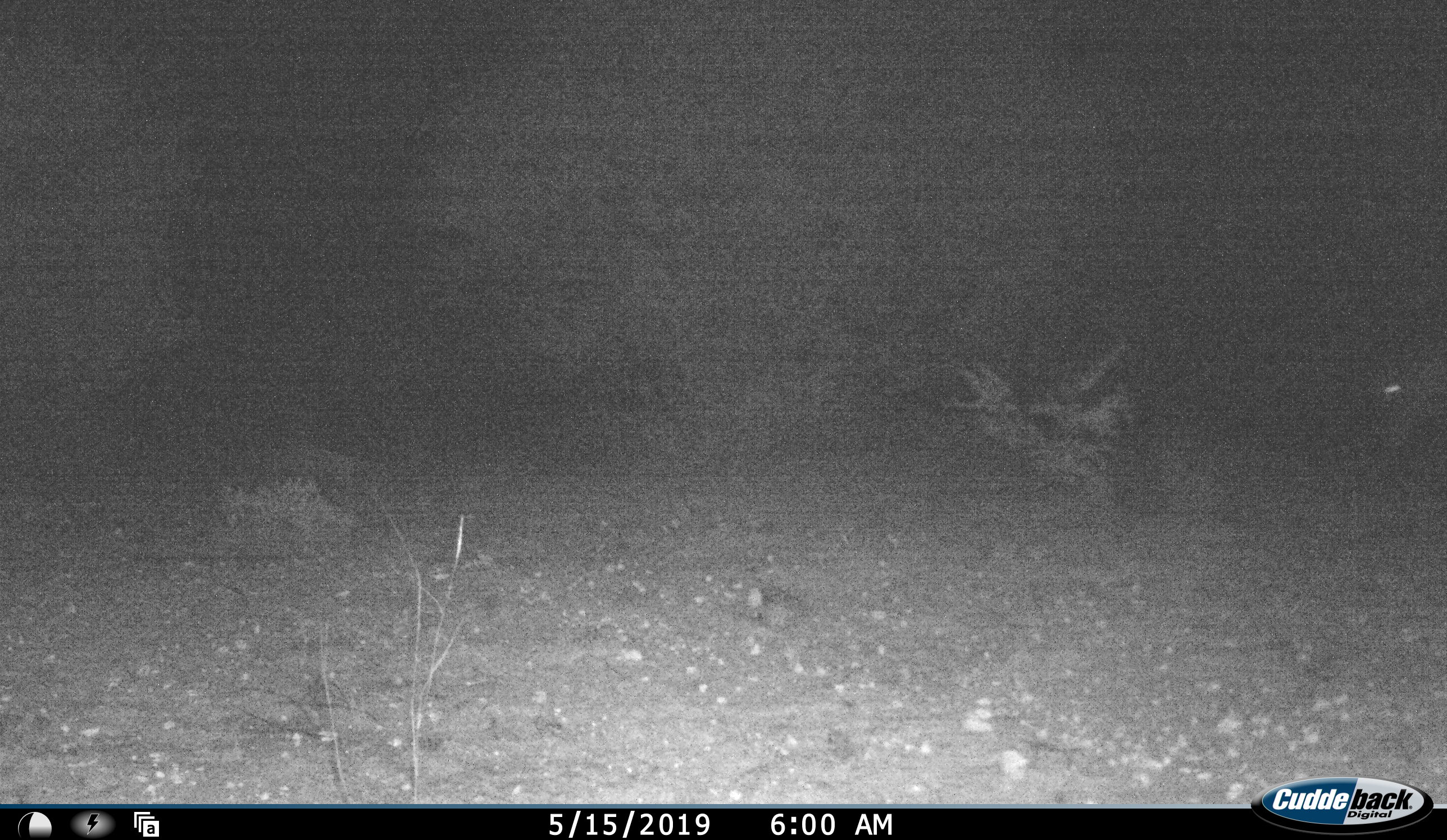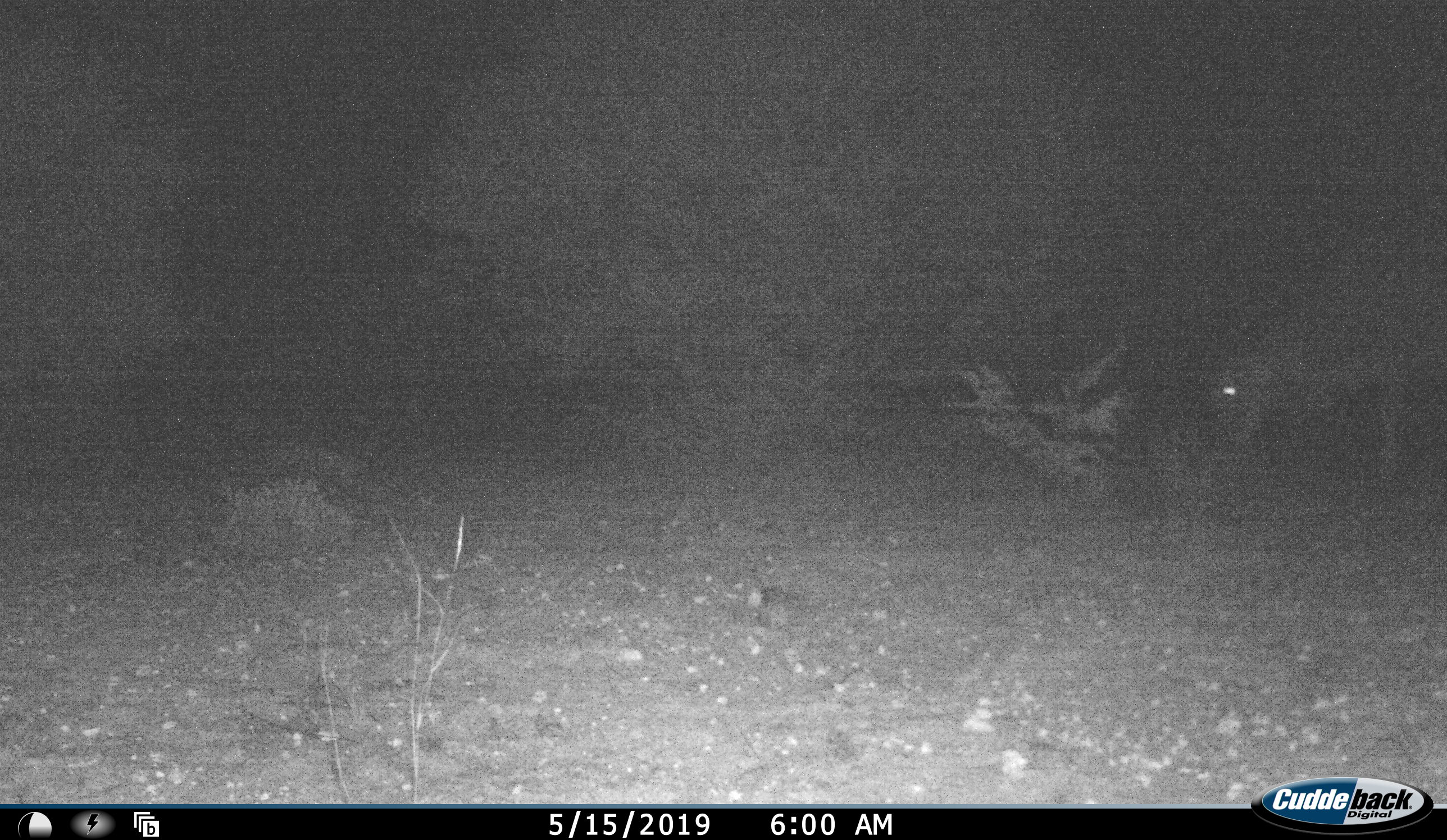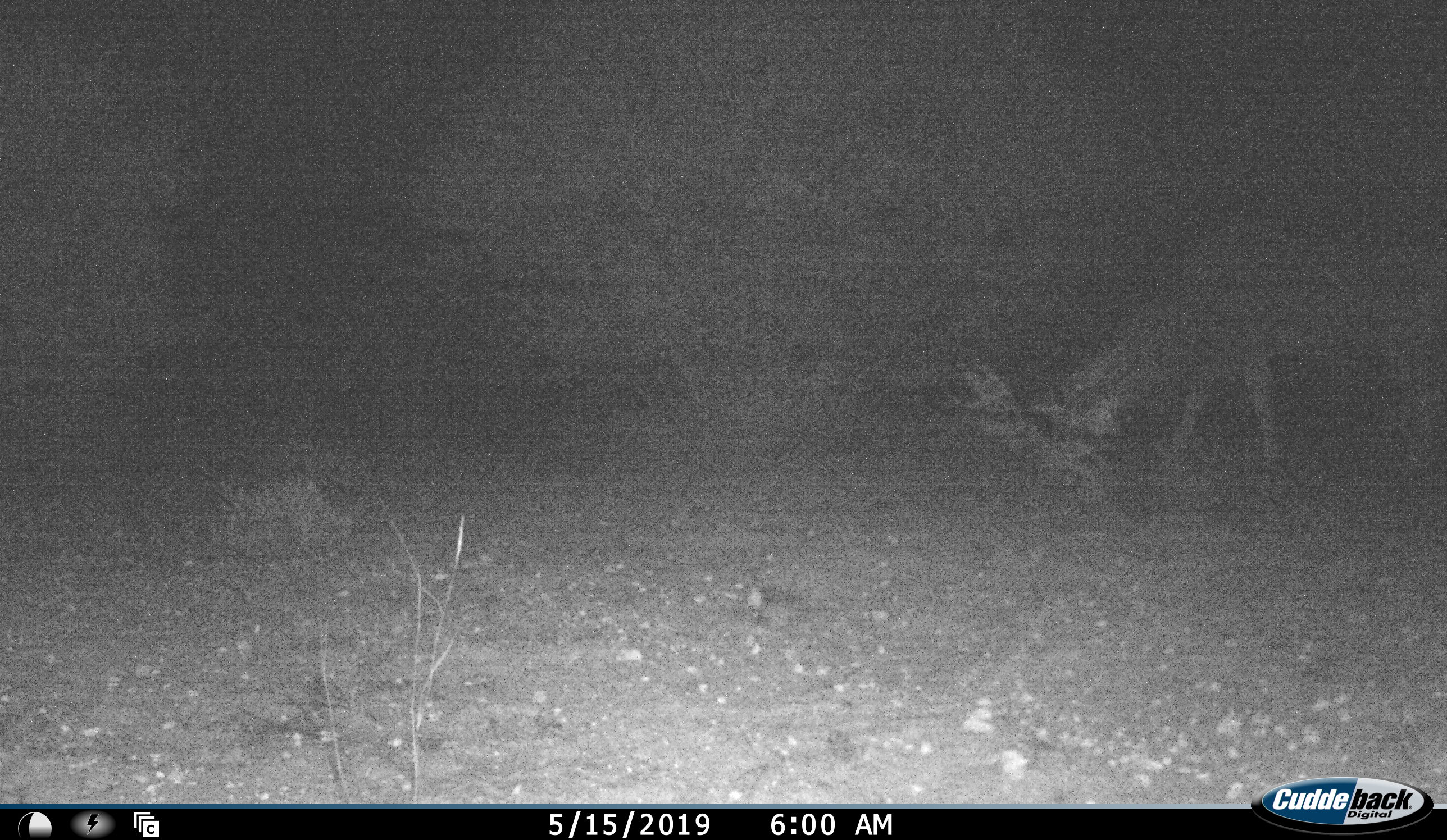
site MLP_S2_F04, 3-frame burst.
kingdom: Animalia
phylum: Chordata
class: Mammalia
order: Artiodactyla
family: Bovidae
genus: Tragelaphus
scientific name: Tragelaphus oryx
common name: eland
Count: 1.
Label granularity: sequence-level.